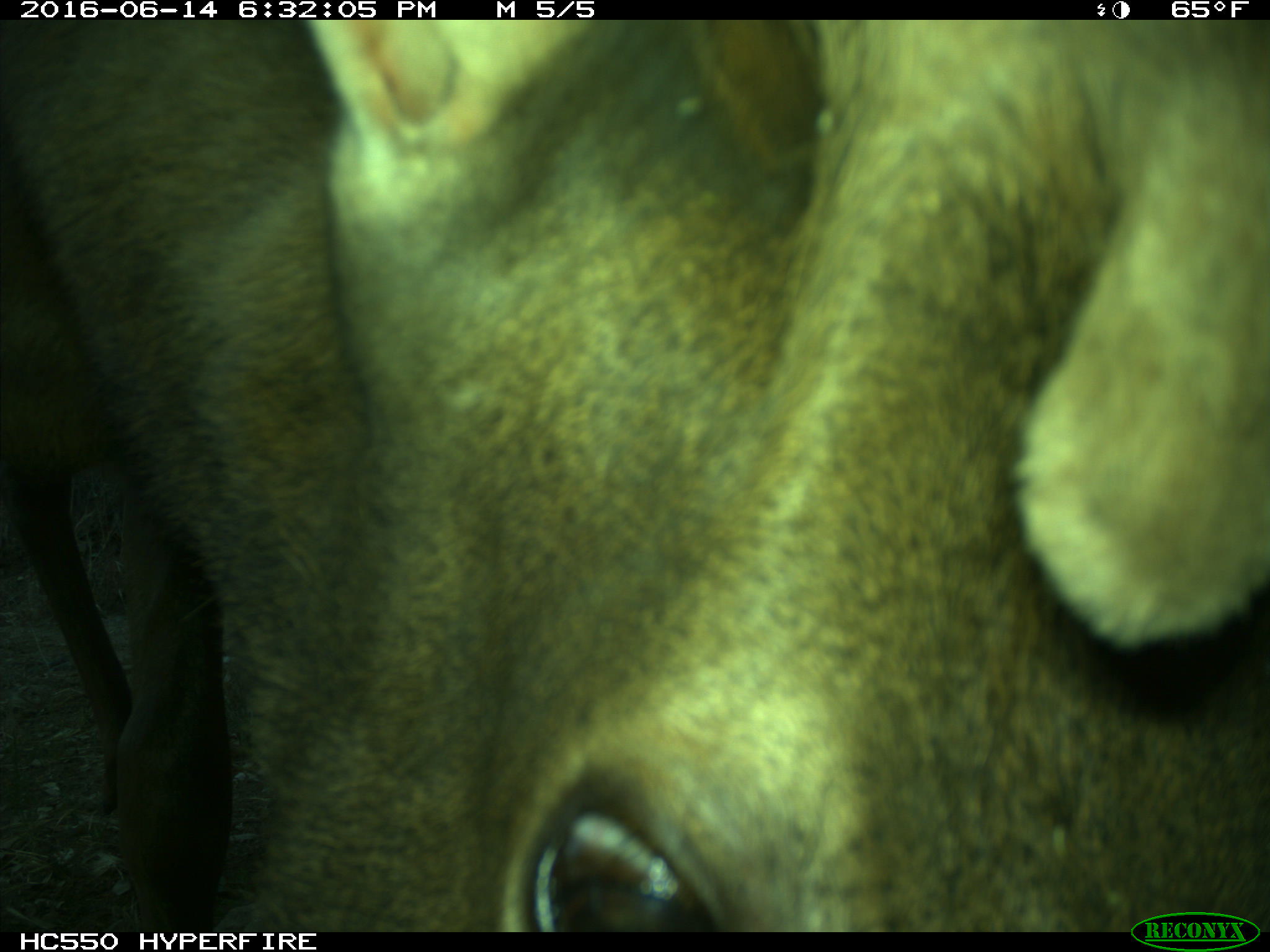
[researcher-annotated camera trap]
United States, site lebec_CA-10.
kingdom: Animalia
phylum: Chordata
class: Mammalia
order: Artiodactyla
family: Cervidae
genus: Cervus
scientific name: Cervus canadensis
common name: elk